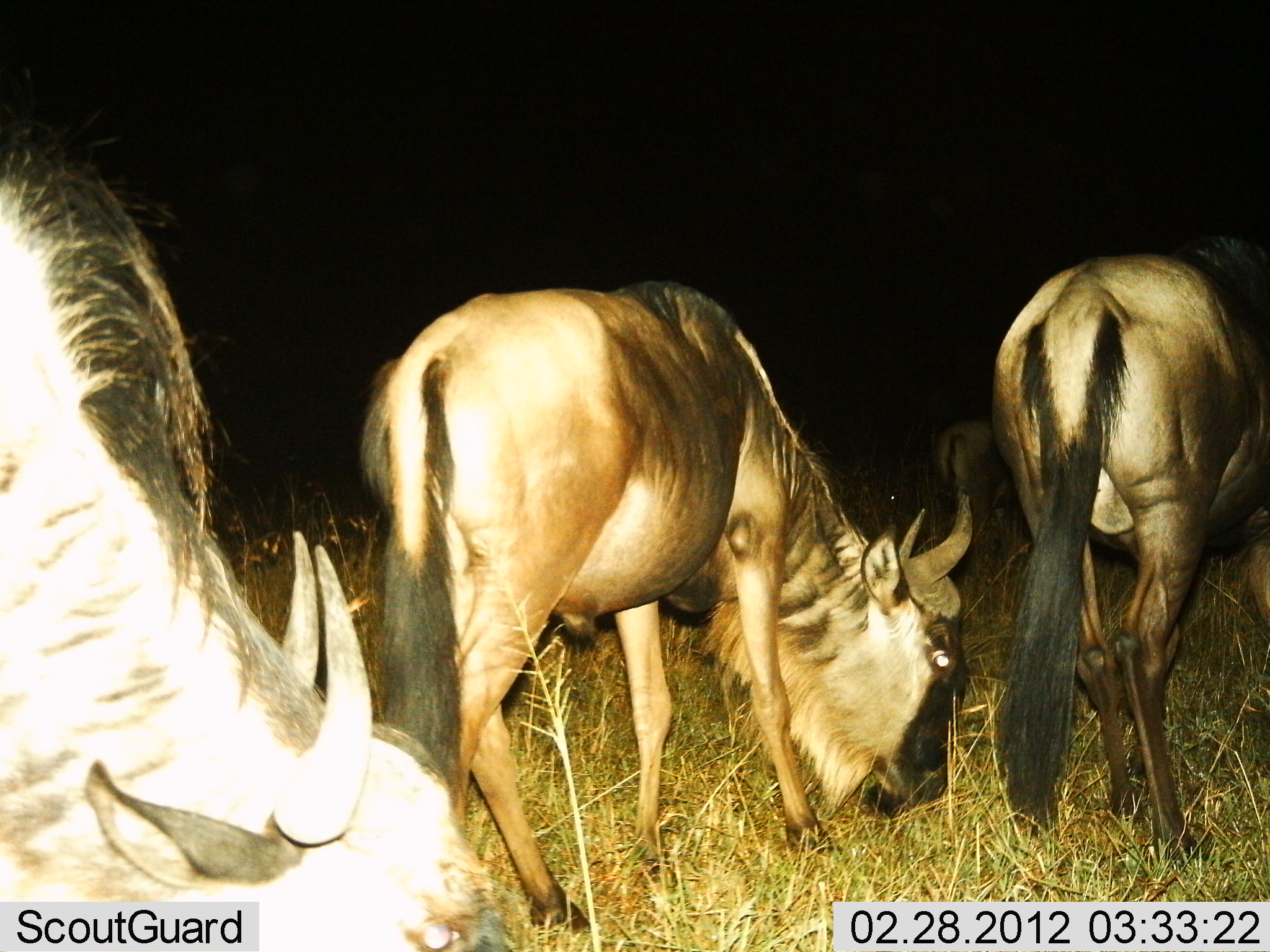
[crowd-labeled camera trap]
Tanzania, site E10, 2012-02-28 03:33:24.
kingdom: Animalia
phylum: Chordata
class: Mammalia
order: Artiodactyla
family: Bovidae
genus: Connochaetes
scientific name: Connochaetes taurinus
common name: blue wildebeest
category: wildebeest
Wildebeest (blue wildebeest) (Connochaetes taurinus), count 4. Behavior (volunteer vote fractions): standing 36%, resting 3%, moving 3%, interacting 0%. Young present (vote fraction): 0%. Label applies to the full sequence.